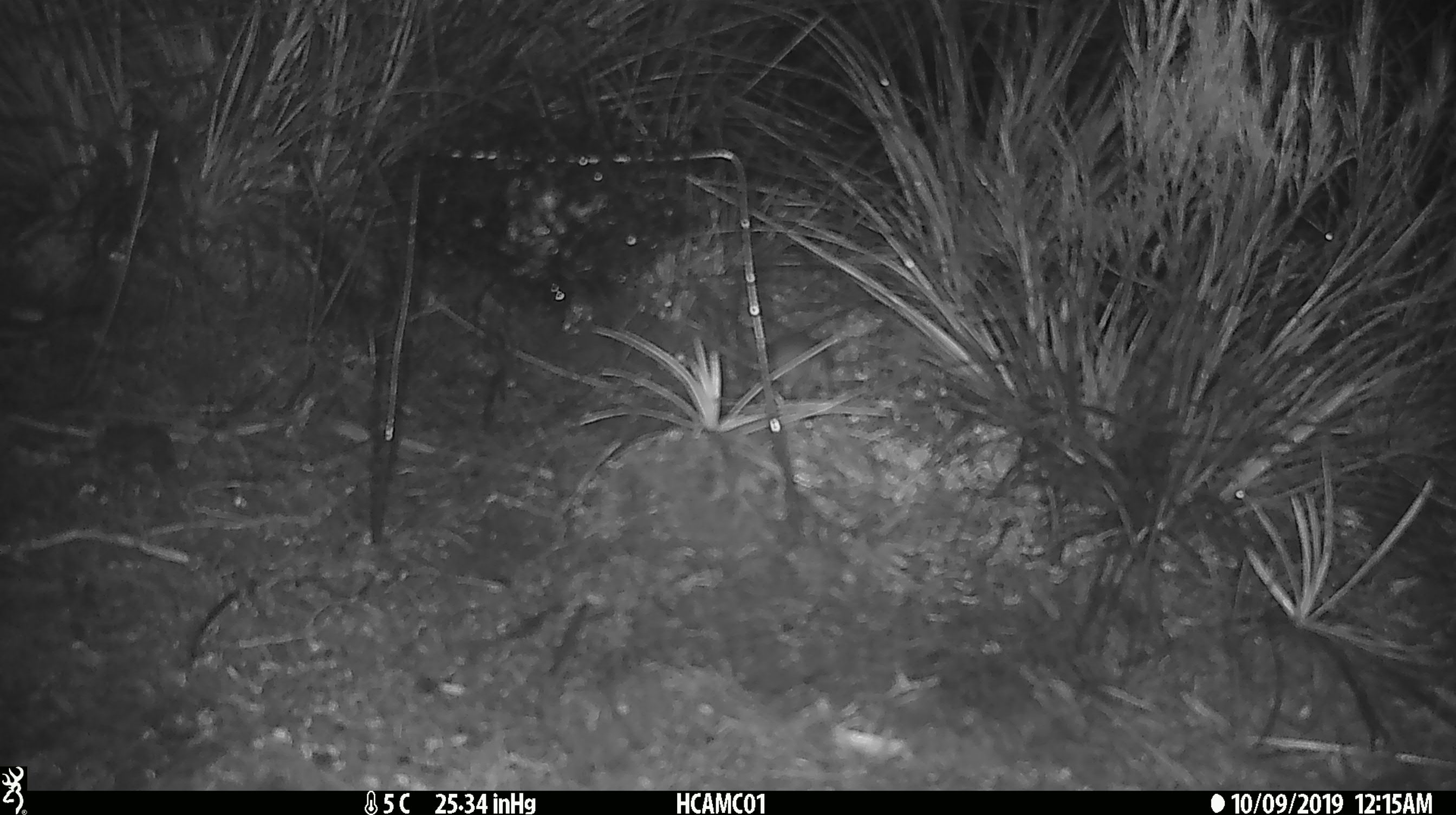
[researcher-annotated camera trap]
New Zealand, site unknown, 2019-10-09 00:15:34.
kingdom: Animalia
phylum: Chordata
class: Mammalia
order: Rodentia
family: Muridae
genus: Mus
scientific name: Mus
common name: mouse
Mouse (Mus).